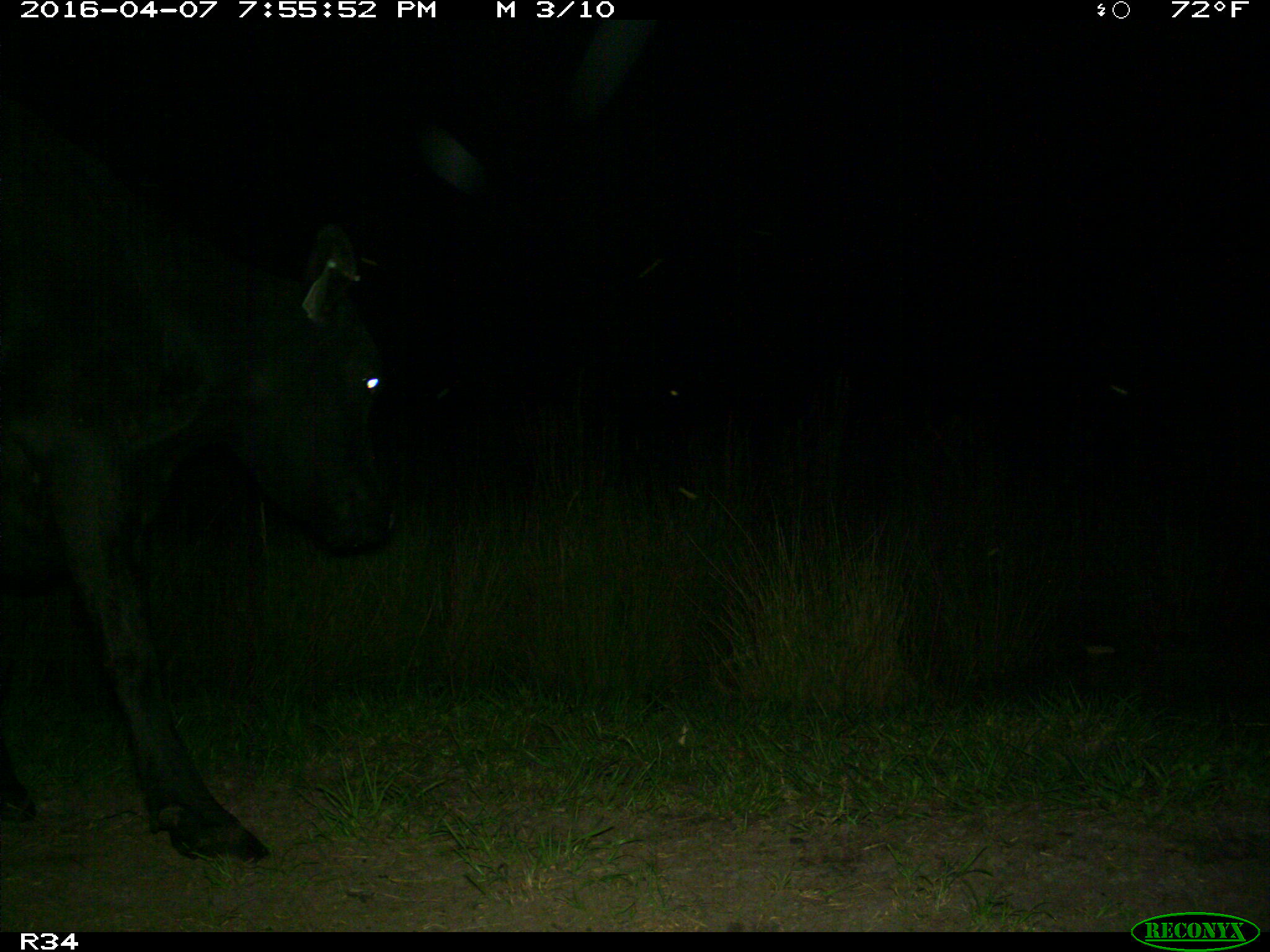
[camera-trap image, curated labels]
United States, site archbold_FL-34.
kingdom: Animalia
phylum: Chordata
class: Mammalia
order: Artiodactyla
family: Bovidae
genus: Bos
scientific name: Bos taurus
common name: domestic cow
Bos taurus (domestic cow).